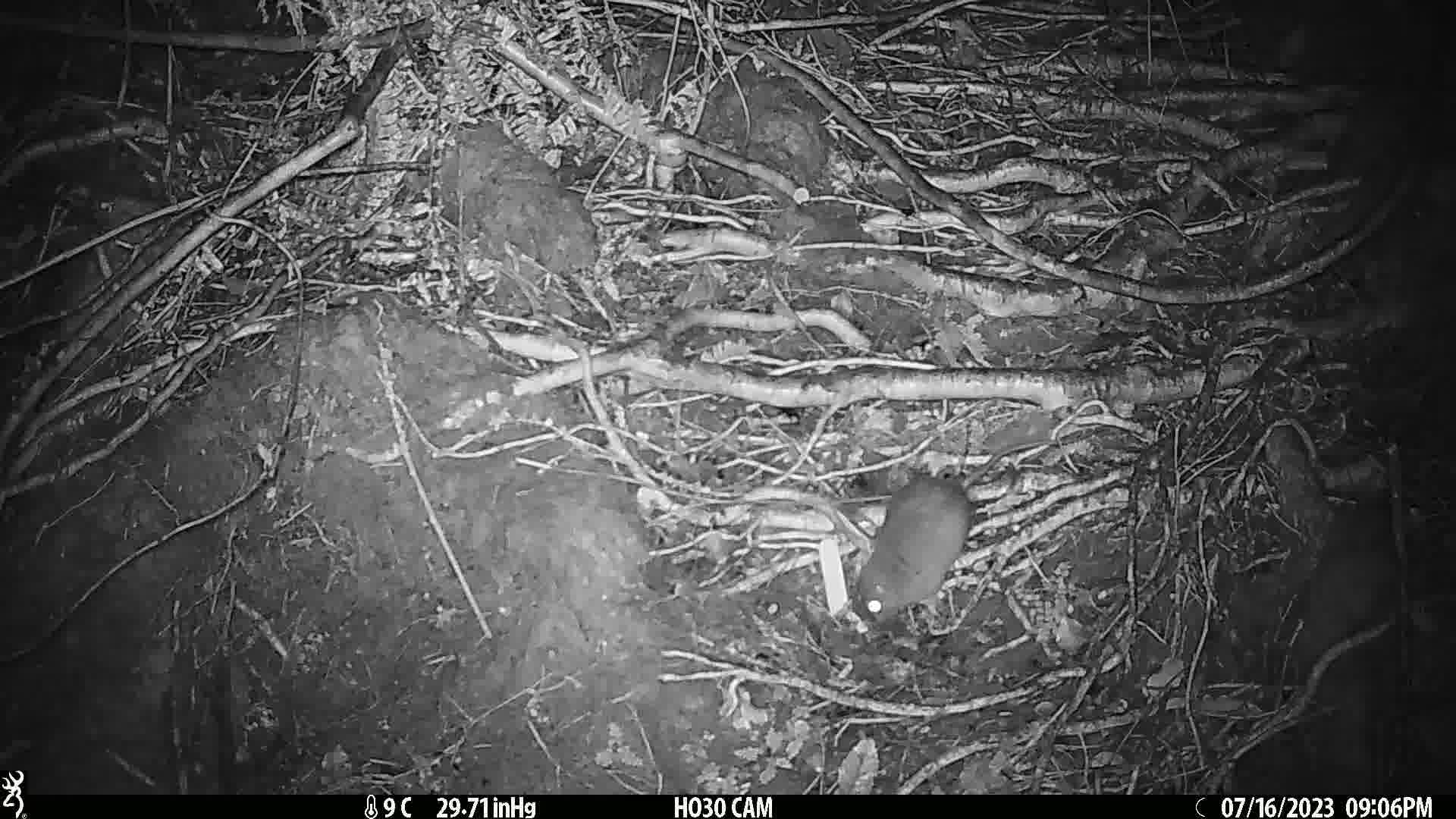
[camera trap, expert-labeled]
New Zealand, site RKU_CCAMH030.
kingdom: Animalia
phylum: Chordata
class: Mammalia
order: Rodentia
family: Muridae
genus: Rattus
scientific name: Rattus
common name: rat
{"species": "rat (Rattus)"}